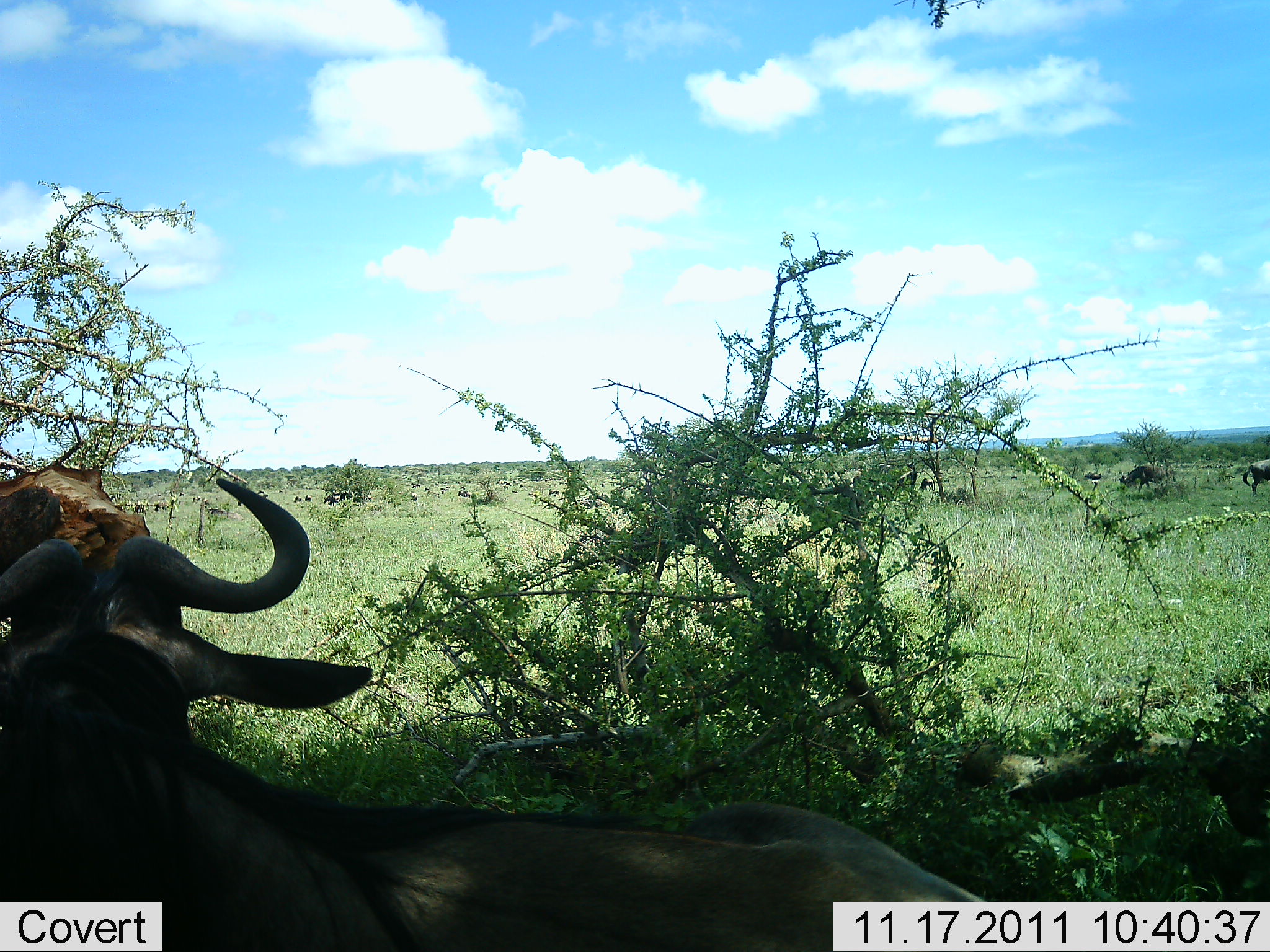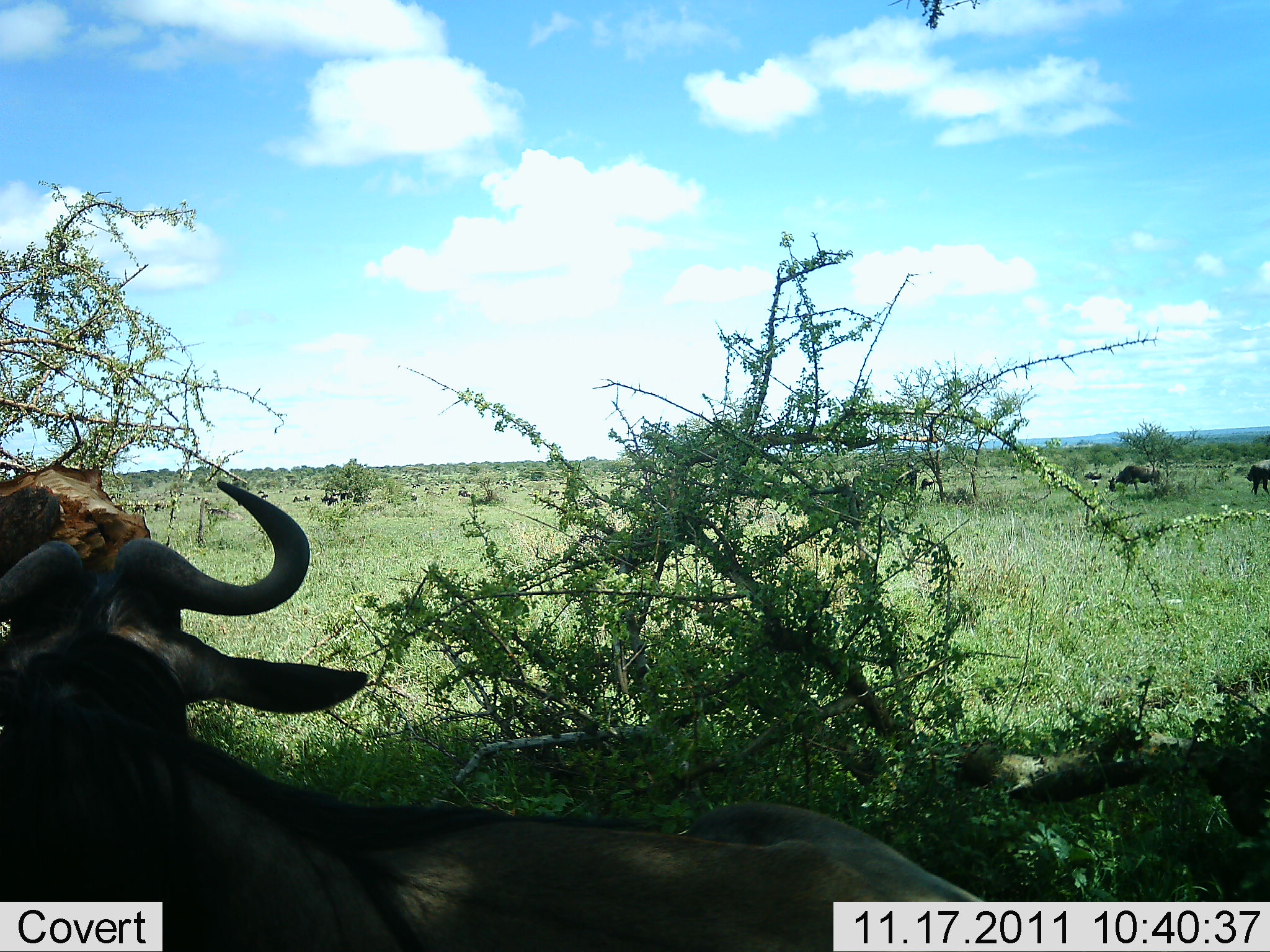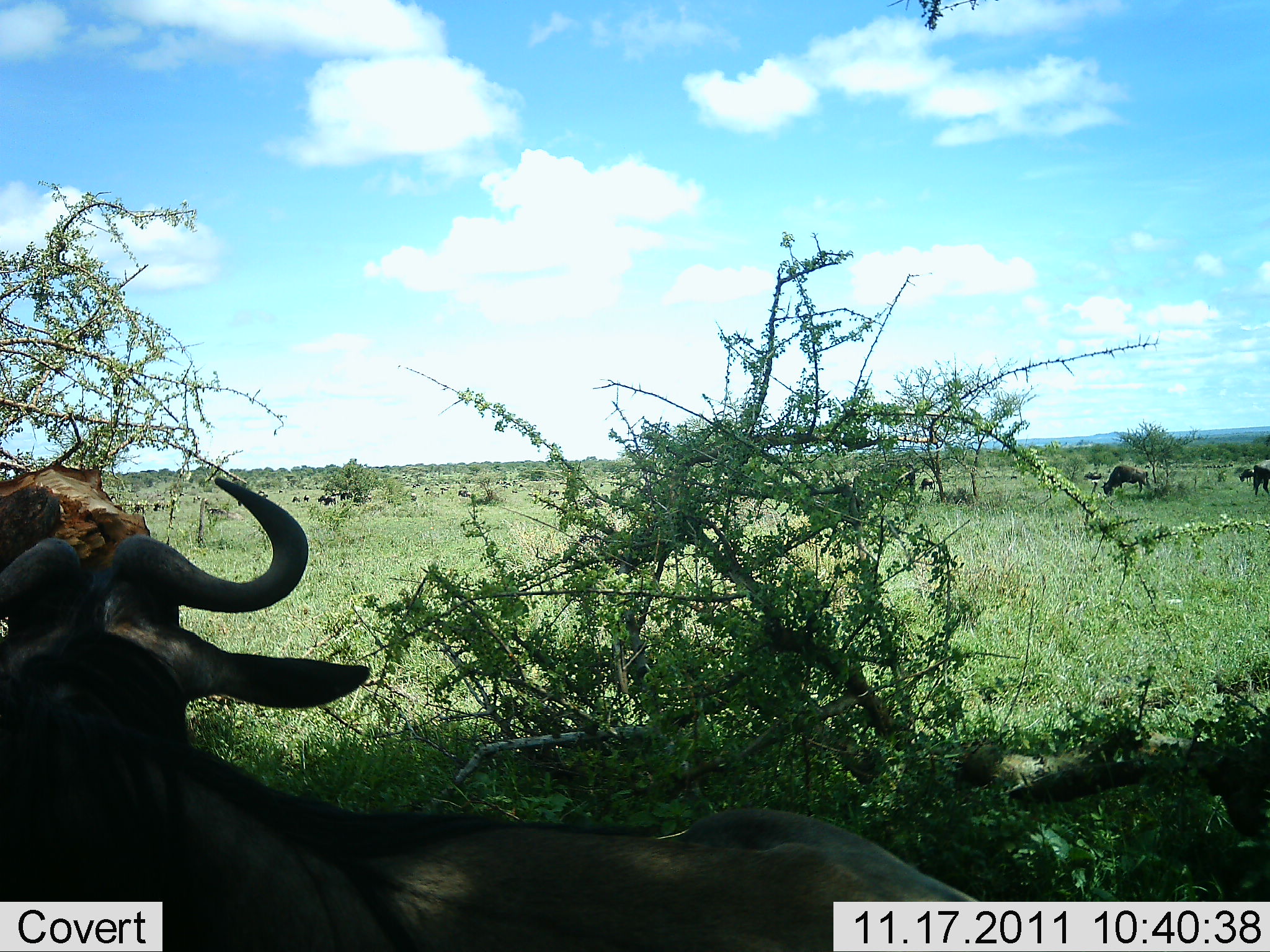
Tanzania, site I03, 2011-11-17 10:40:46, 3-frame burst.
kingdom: Animalia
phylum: Chordata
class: Mammalia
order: Artiodactyla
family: Bovidae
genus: Connochaetes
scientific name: Connochaetes taurinus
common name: blue wildebeest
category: wildebeest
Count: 5.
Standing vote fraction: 64%.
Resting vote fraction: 36%.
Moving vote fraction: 36%.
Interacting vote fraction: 0%.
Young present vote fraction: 9%.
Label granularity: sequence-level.